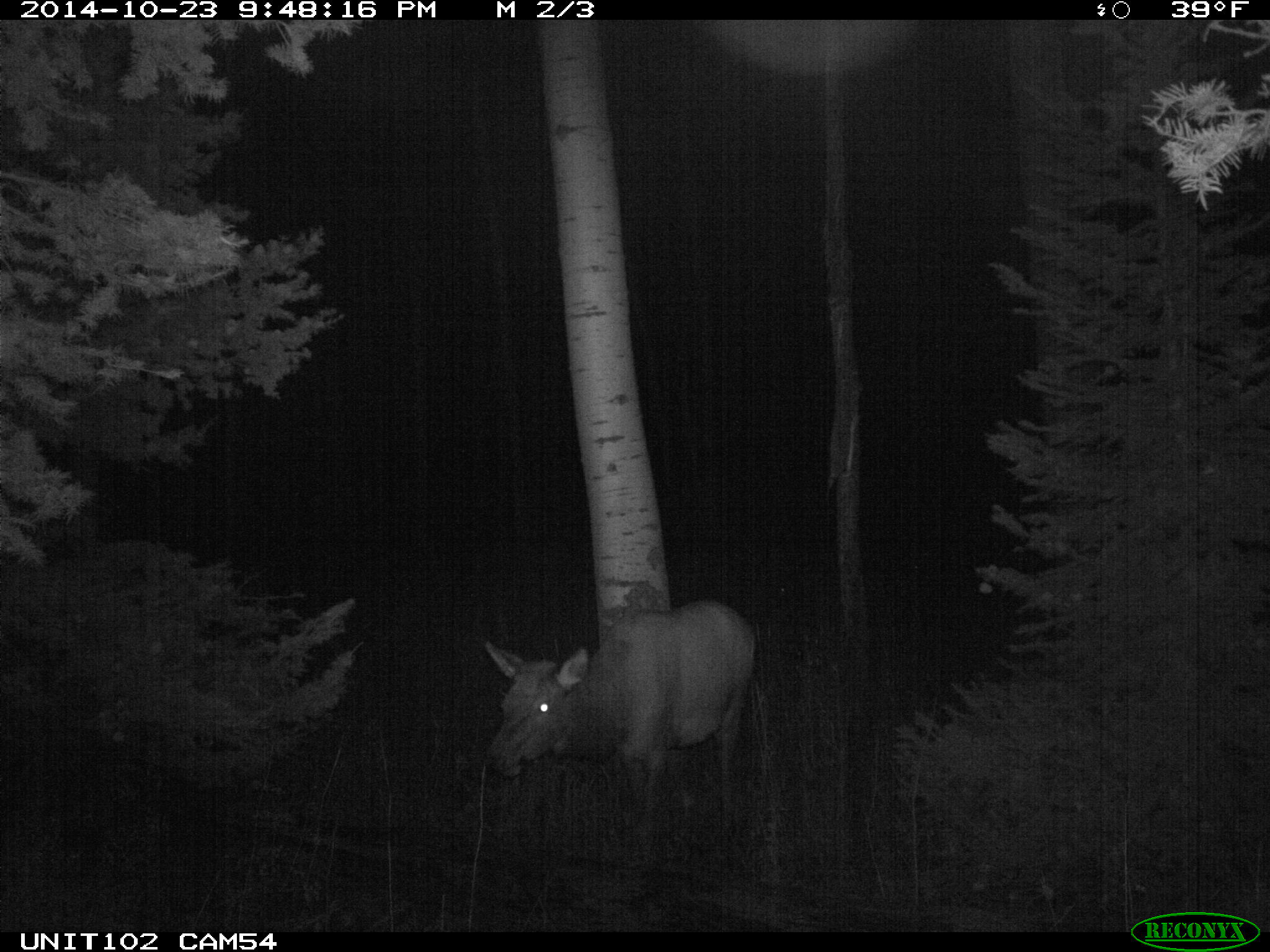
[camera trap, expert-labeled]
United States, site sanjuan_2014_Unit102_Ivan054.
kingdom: Animalia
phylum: Chordata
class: Mammalia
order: Artiodactyla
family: Cervidae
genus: Cervus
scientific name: Cervus elaphus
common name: red deer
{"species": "Cervus elaphus (red deer)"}